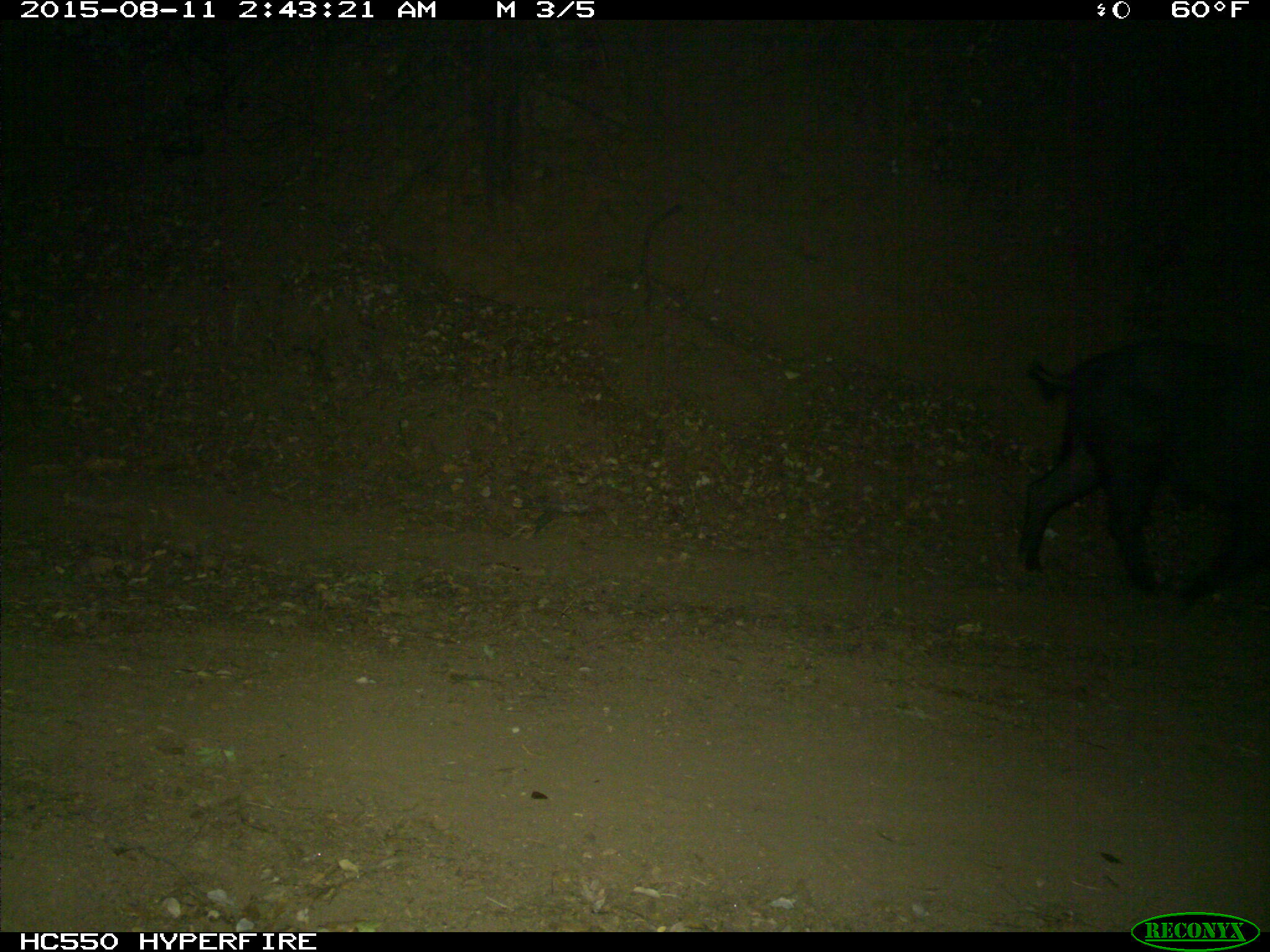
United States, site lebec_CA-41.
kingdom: Animalia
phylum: Chordata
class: Mammalia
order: Artiodactyla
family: Suidae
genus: Sus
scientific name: Sus scrofa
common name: wild boar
Sus scrofa (wild boar).